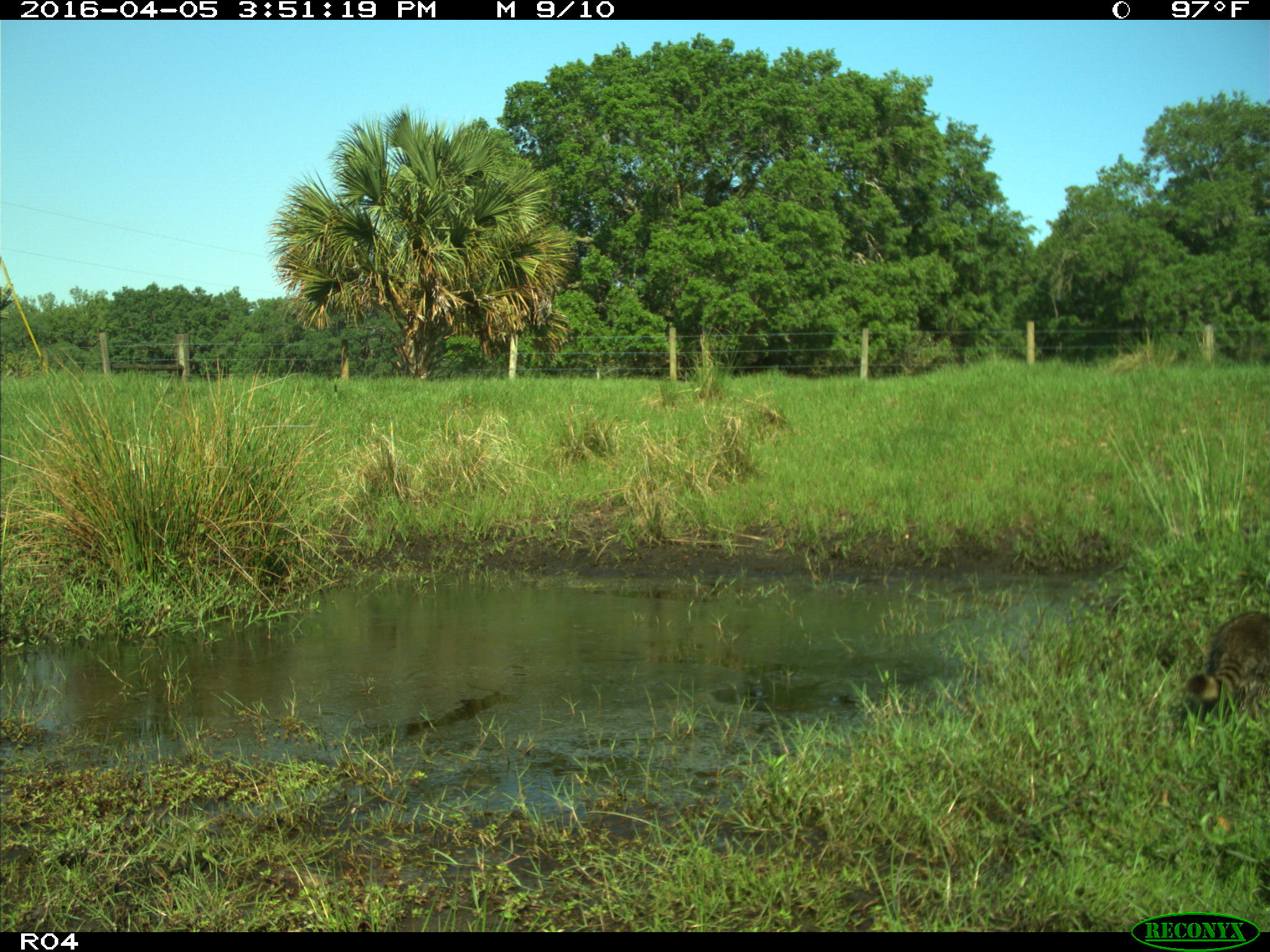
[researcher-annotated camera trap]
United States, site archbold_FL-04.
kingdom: Animalia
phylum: Chordata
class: Mammalia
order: Carnivora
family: Procyonidae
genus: Procyon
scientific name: Procyon lotor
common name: common raccoon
Procyon lotor (common raccoon).